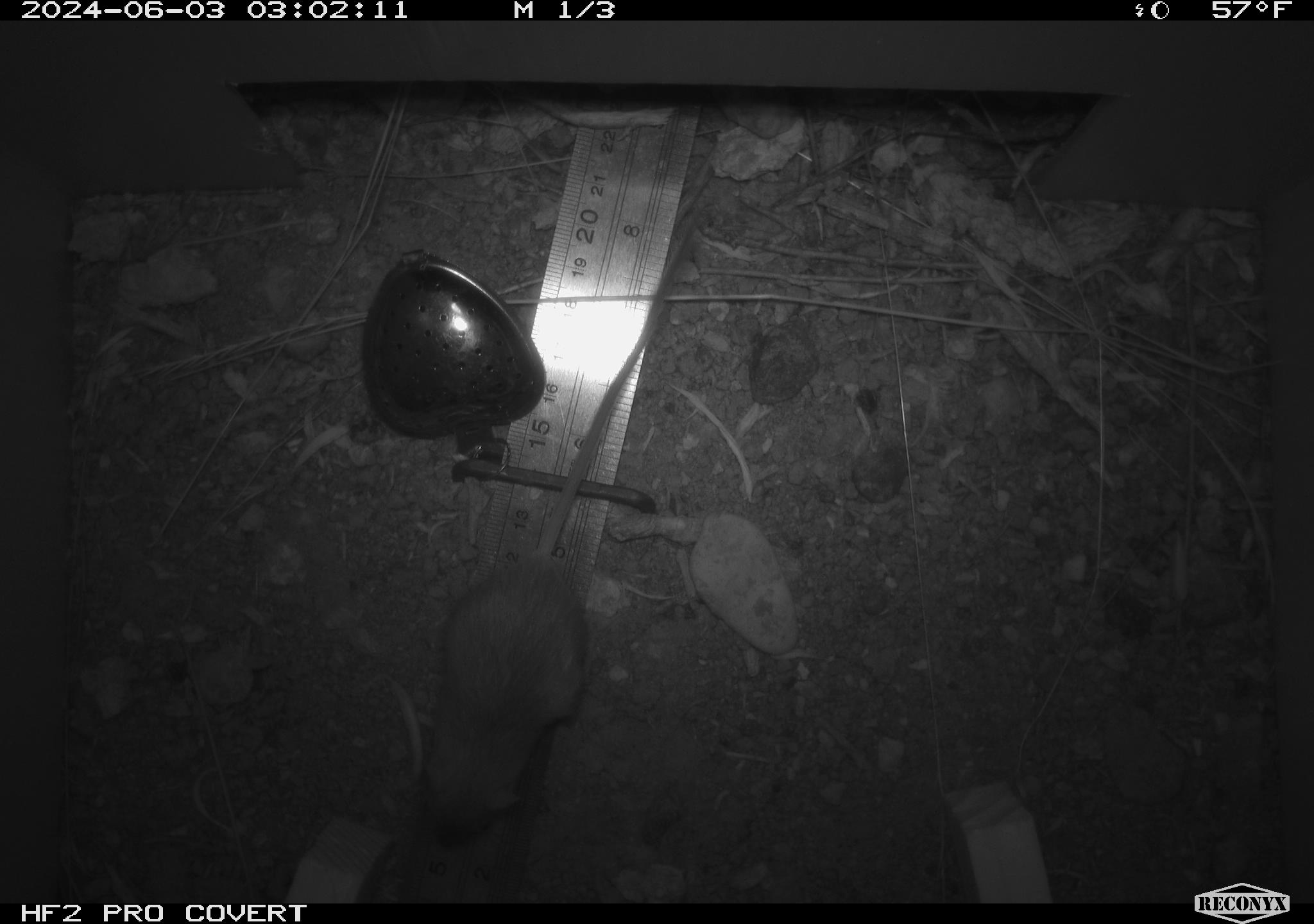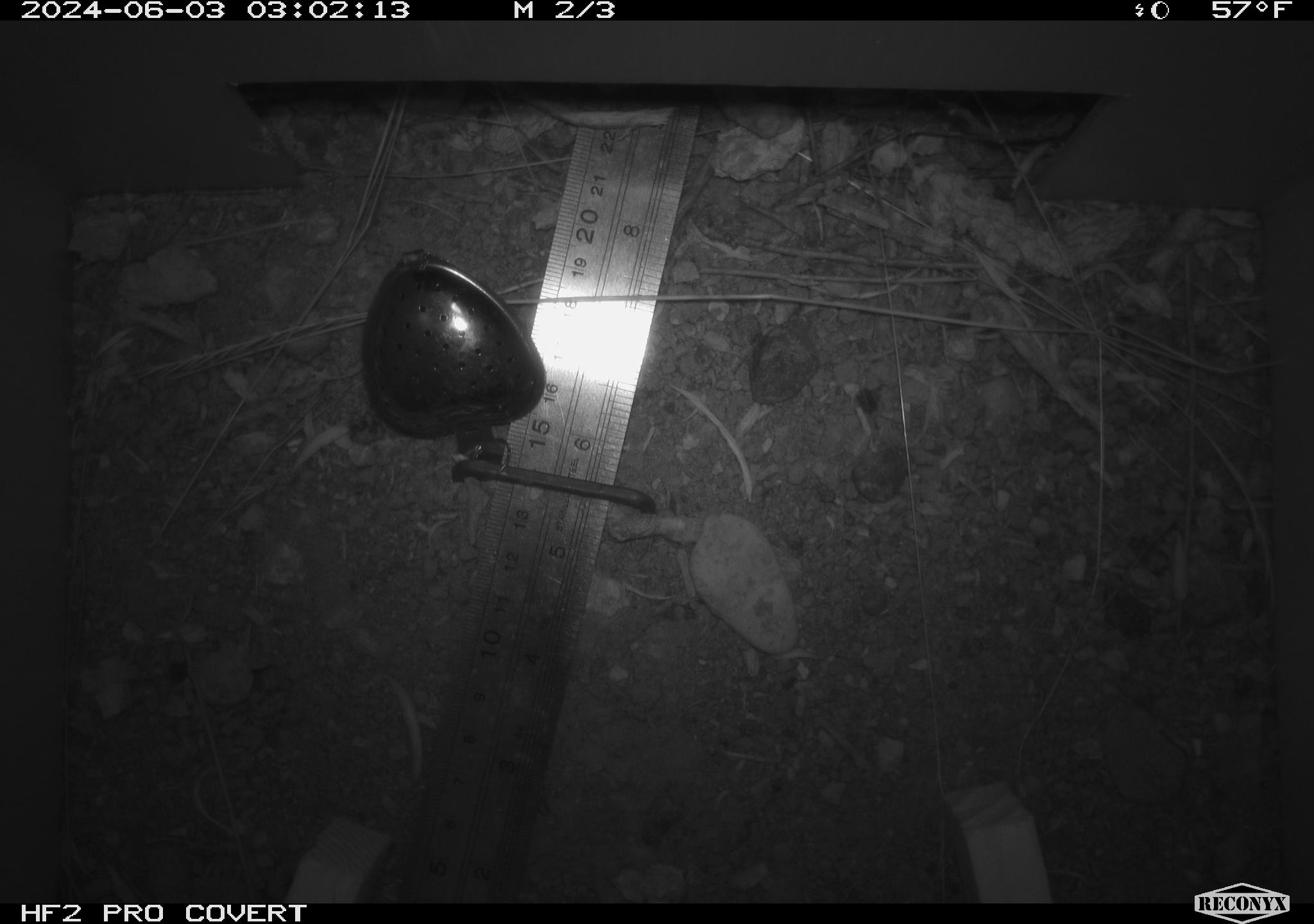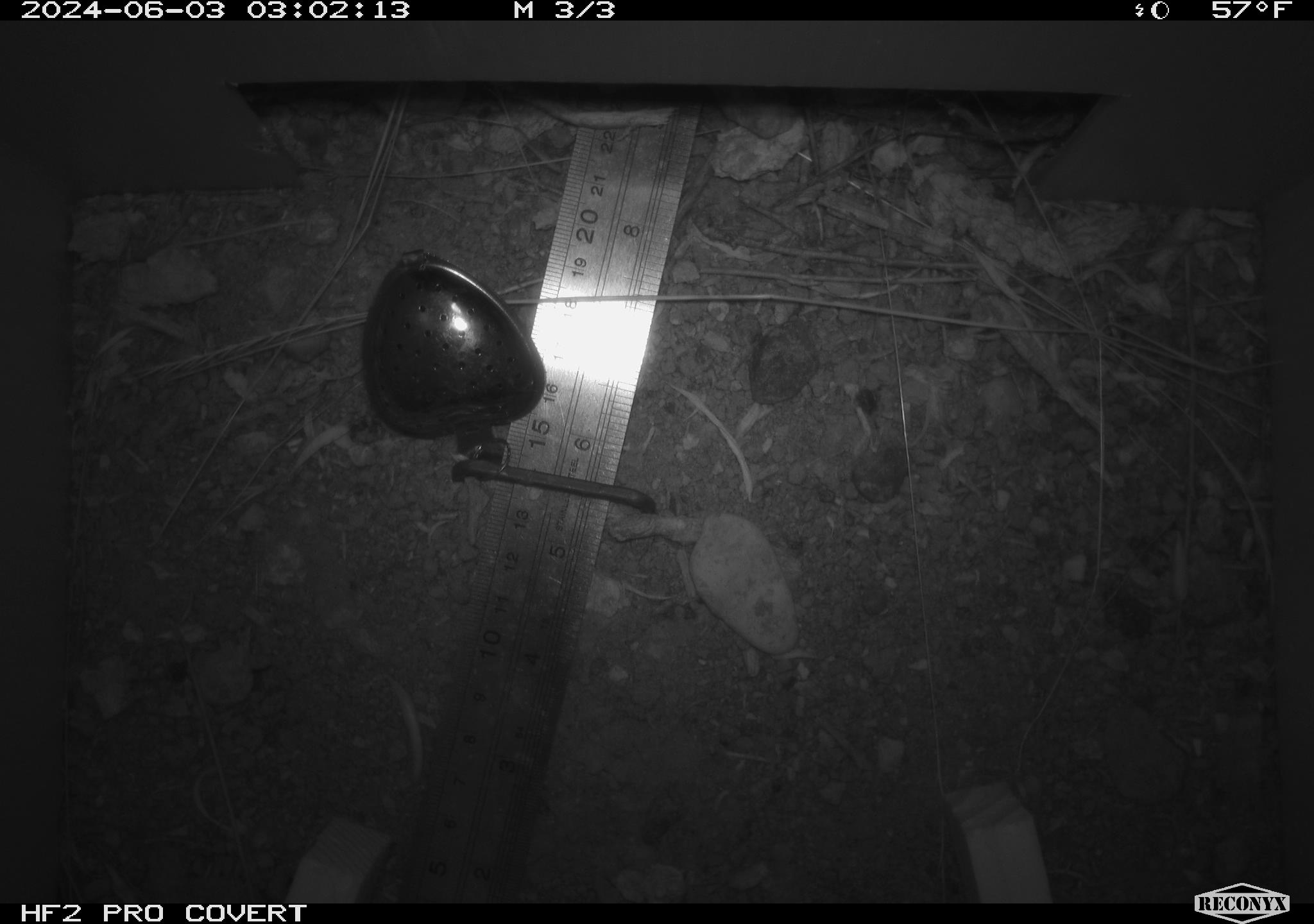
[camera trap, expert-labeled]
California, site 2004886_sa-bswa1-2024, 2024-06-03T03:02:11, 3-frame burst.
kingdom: Animalia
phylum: Chordata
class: Mammalia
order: Rodentia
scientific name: Rodentia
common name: mouse species